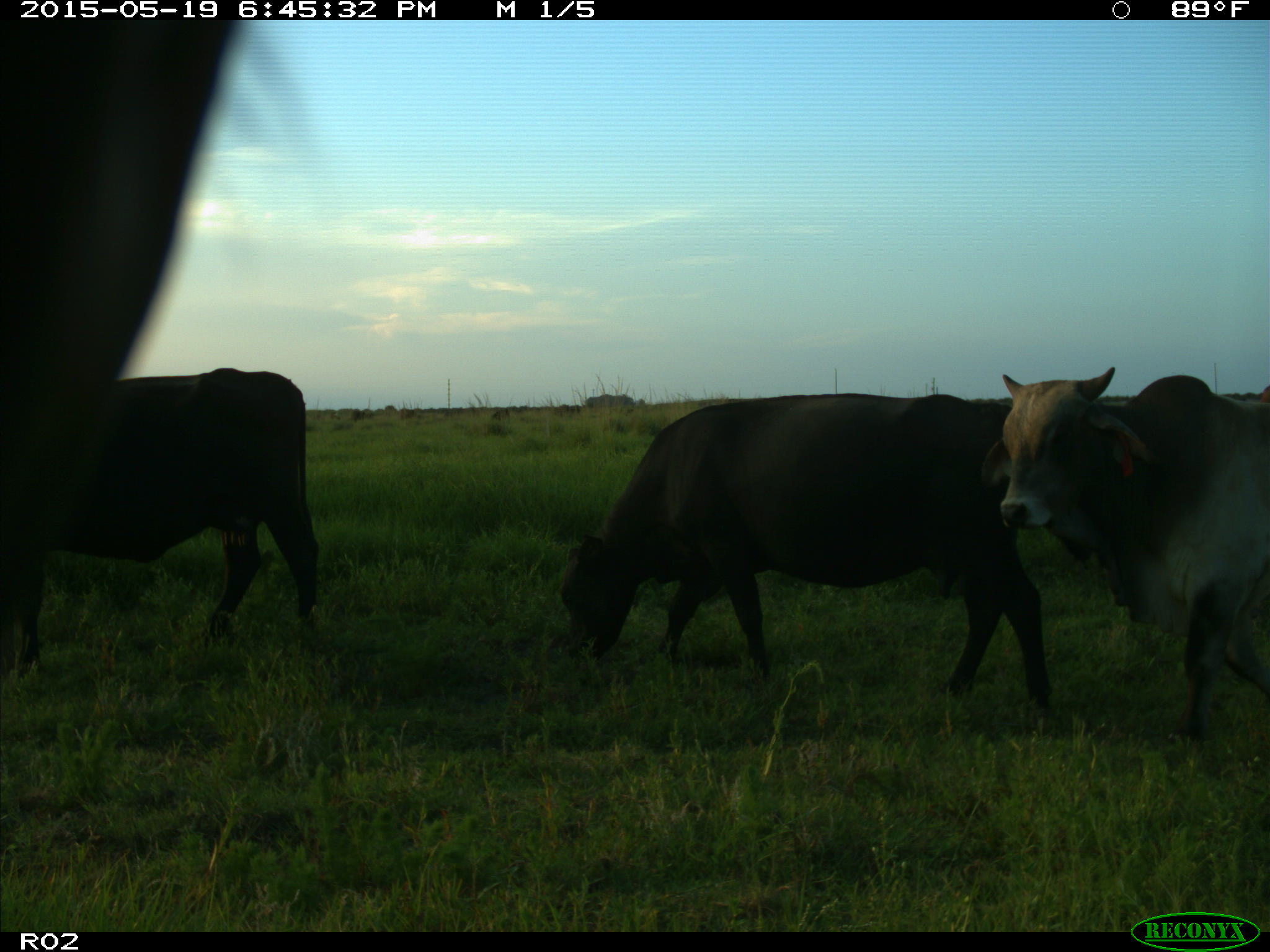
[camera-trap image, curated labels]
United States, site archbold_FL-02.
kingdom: Animalia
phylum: Chordata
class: Mammalia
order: Artiodactyla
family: Bovidae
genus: Bos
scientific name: Bos taurus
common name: domestic cow